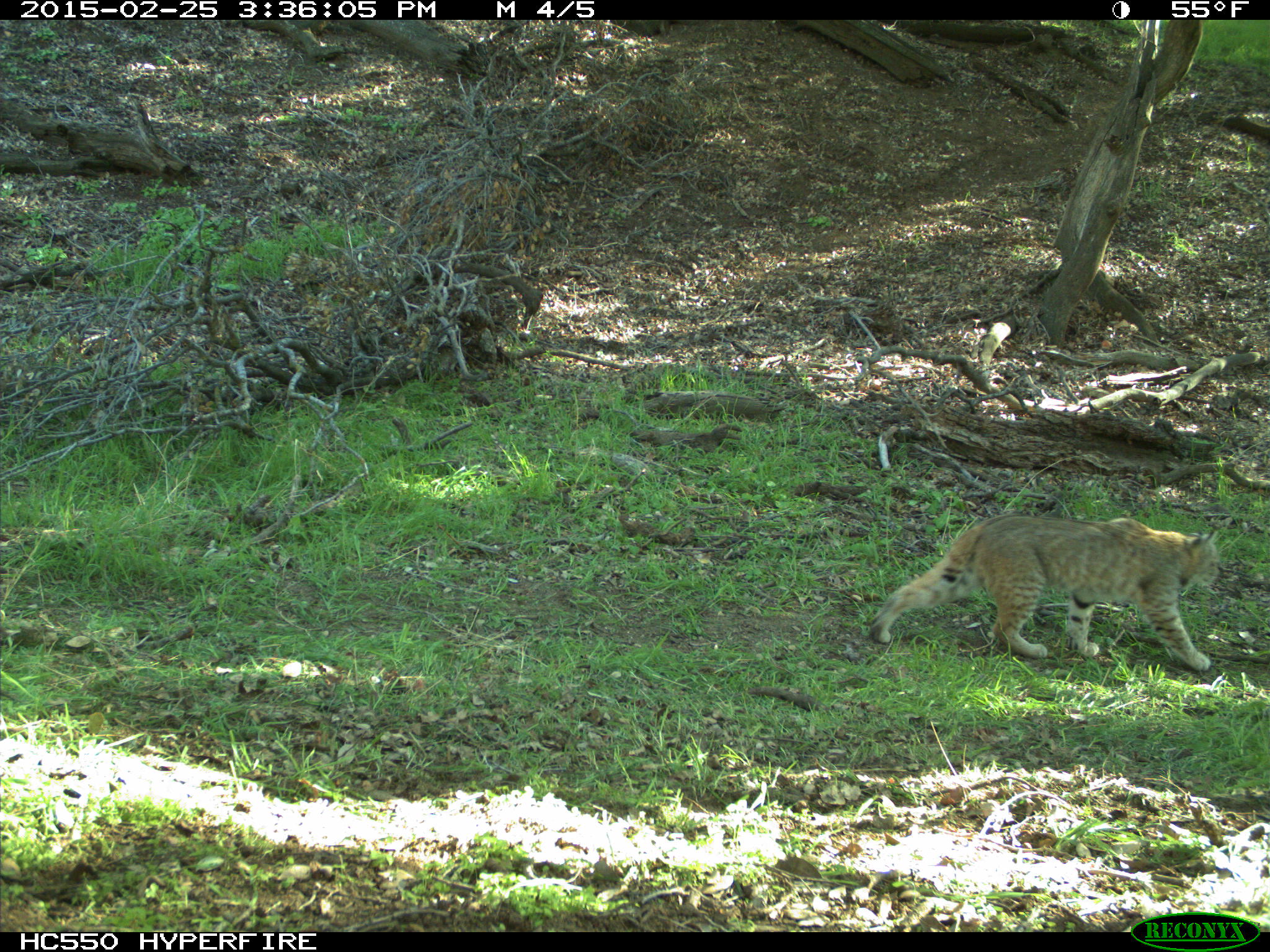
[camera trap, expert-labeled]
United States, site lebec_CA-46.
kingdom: Animalia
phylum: Chordata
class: Mammalia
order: Carnivora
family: Felidae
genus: Lynx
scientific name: Lynx rufus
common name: bobcat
Lynx rufus (bobcat).